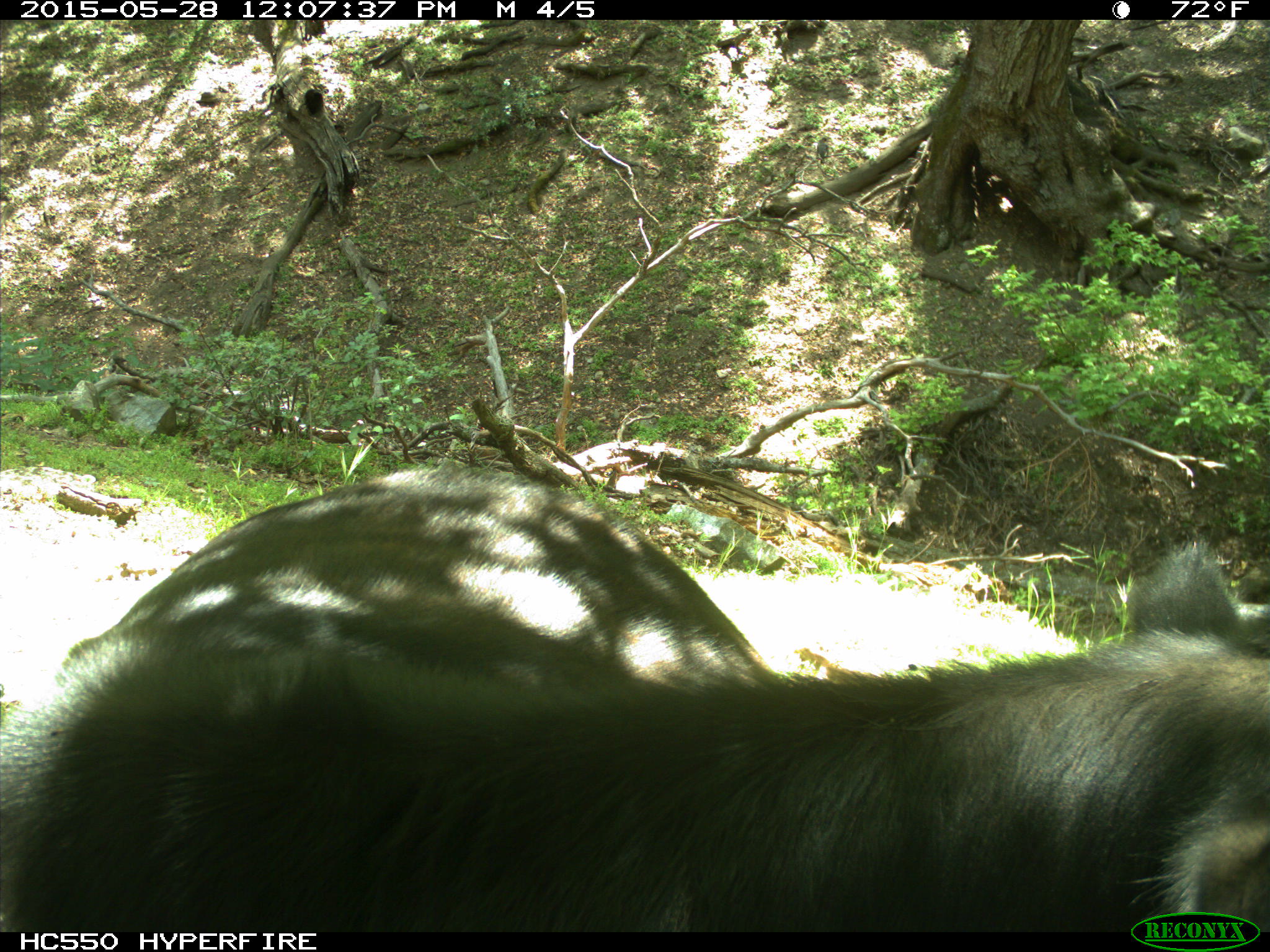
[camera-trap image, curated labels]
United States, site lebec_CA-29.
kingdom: Animalia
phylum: Chordata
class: Mammalia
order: Artiodactyla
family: Bovidae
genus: Bos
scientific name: Bos taurus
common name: domestic cow